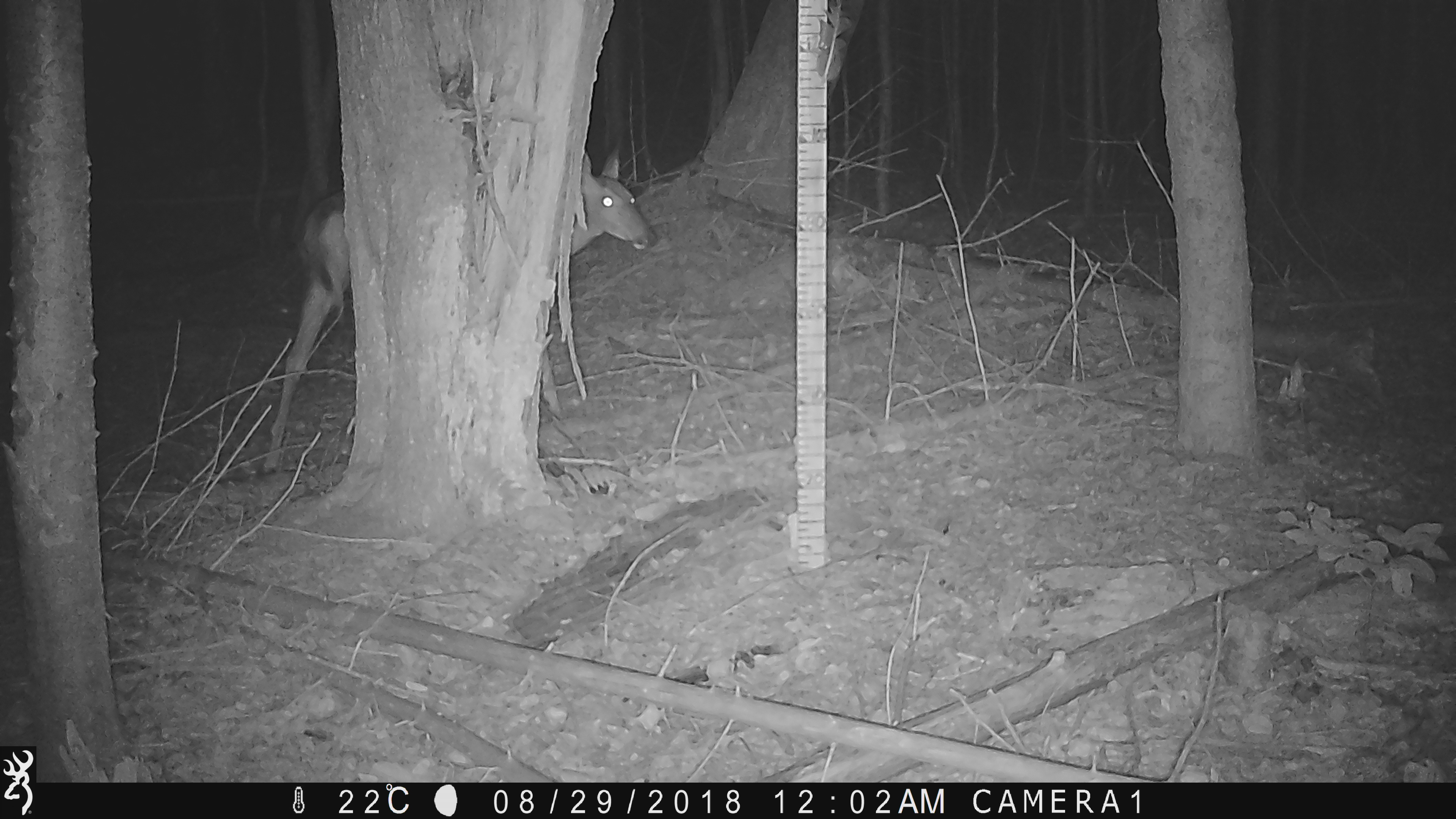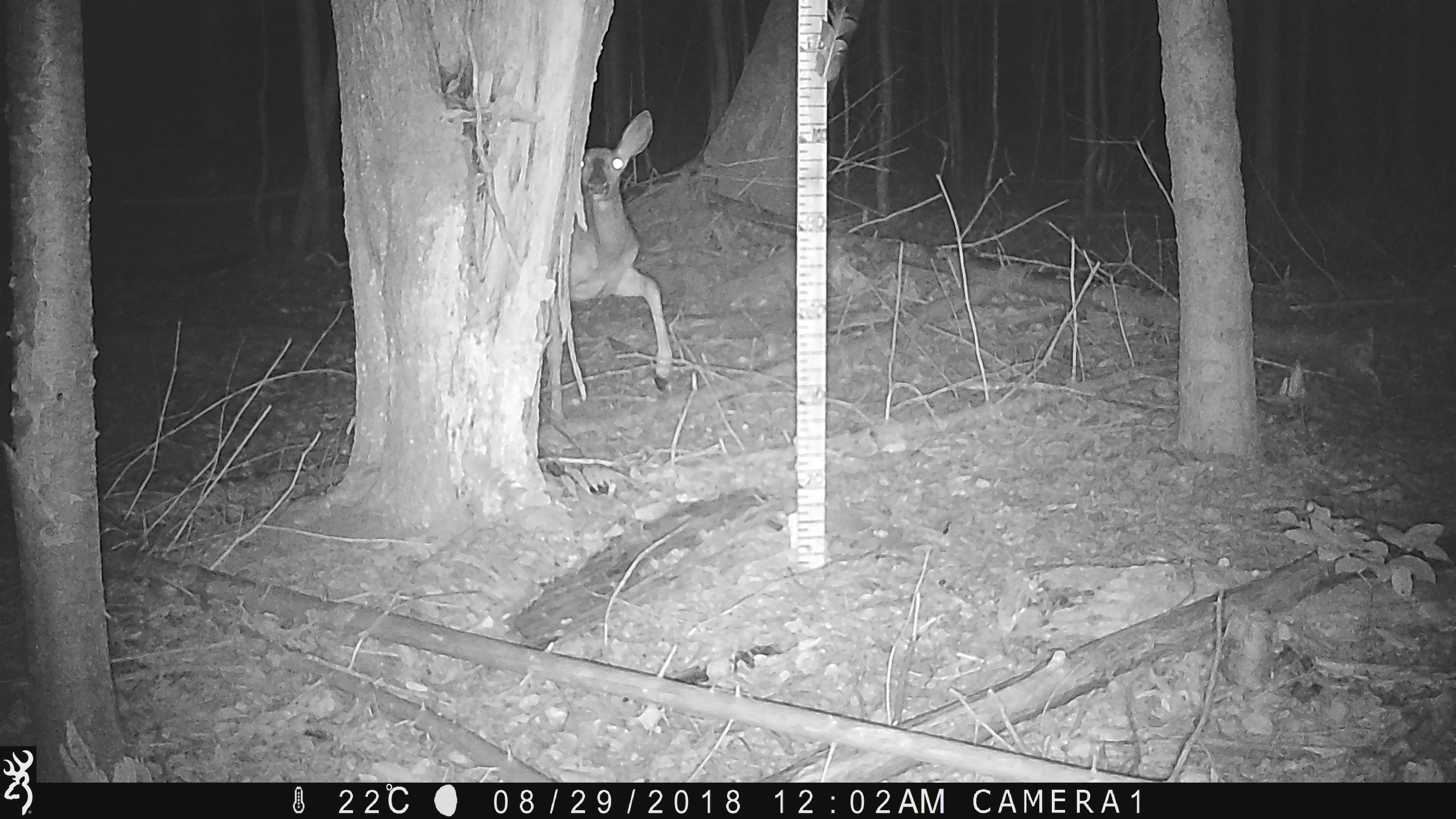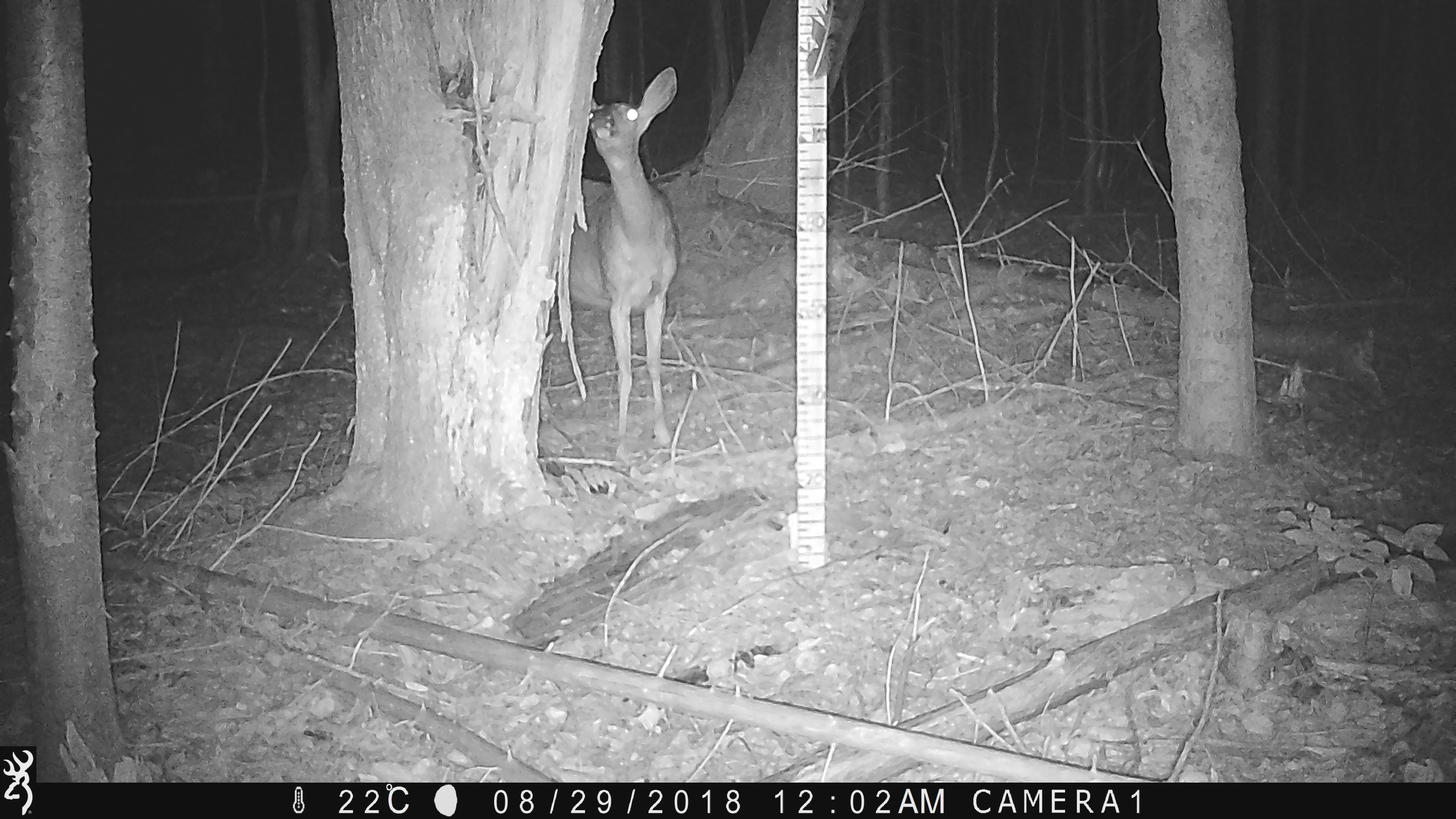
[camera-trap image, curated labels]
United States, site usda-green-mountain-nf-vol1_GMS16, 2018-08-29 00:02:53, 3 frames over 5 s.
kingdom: Animalia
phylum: Chordata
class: Mammalia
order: Artiodactyla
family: Cervidae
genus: Odocoileus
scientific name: Odocoileus virginianus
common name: white-tailed deer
White-tailed deer (Odocoileus virginianus).